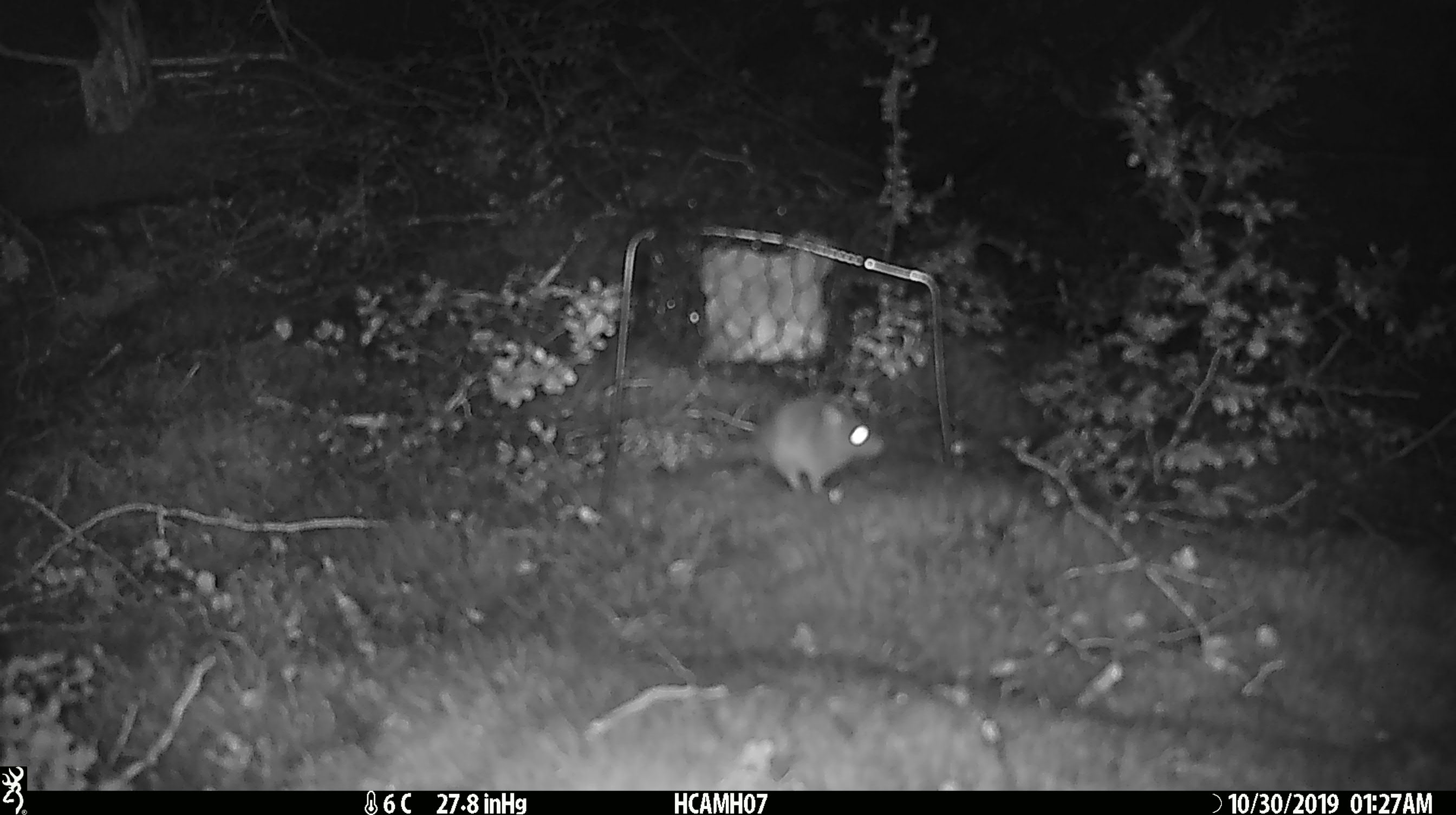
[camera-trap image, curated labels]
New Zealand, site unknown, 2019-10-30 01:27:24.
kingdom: Animalia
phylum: Chordata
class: Mammalia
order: Rodentia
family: Muridae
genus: Mus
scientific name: Mus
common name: mouse